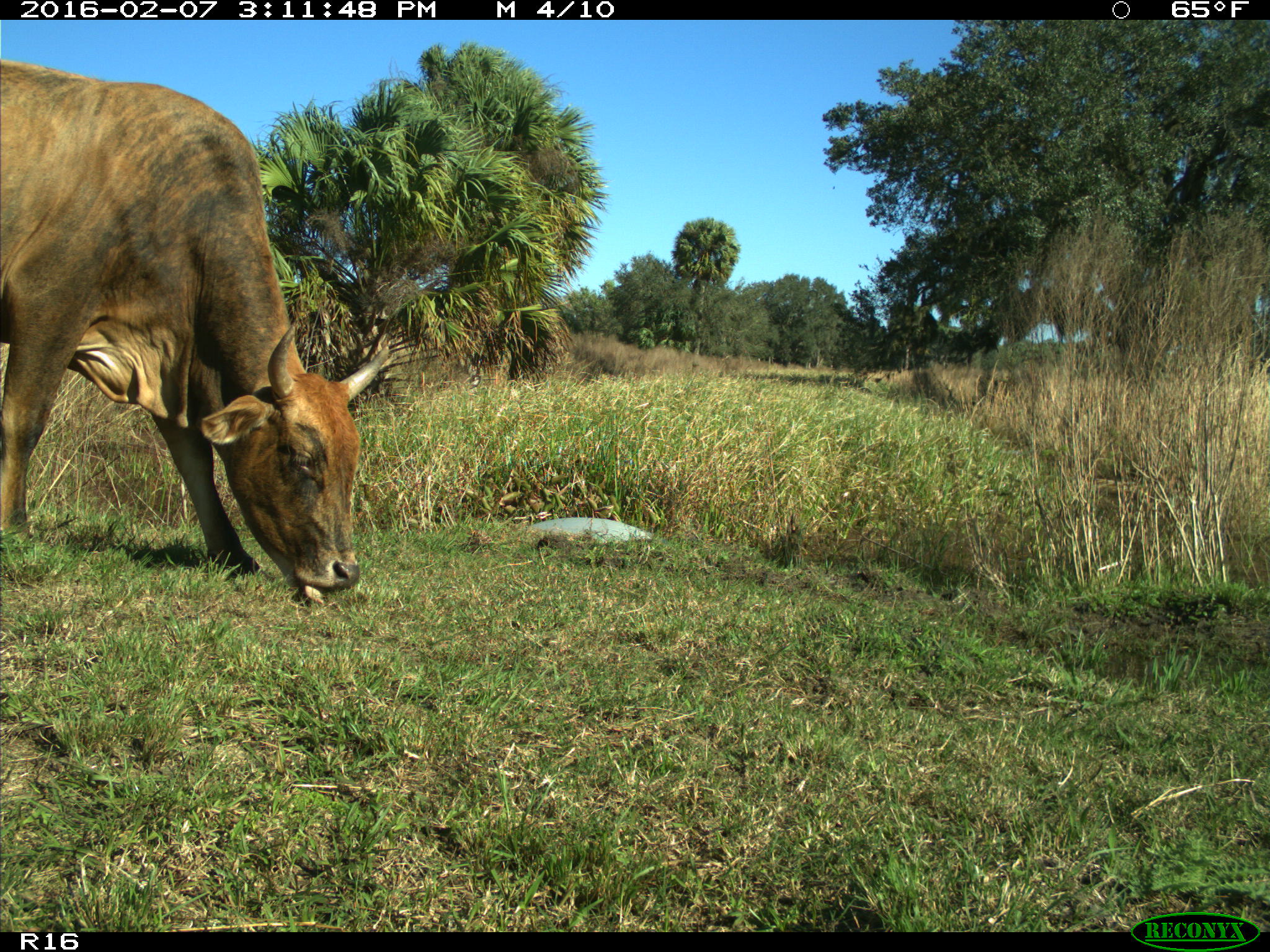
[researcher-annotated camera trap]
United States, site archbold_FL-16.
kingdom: Animalia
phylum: Chordata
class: Mammalia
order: Artiodactyla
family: Bovidae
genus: Bos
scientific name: Bos taurus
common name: domestic cow